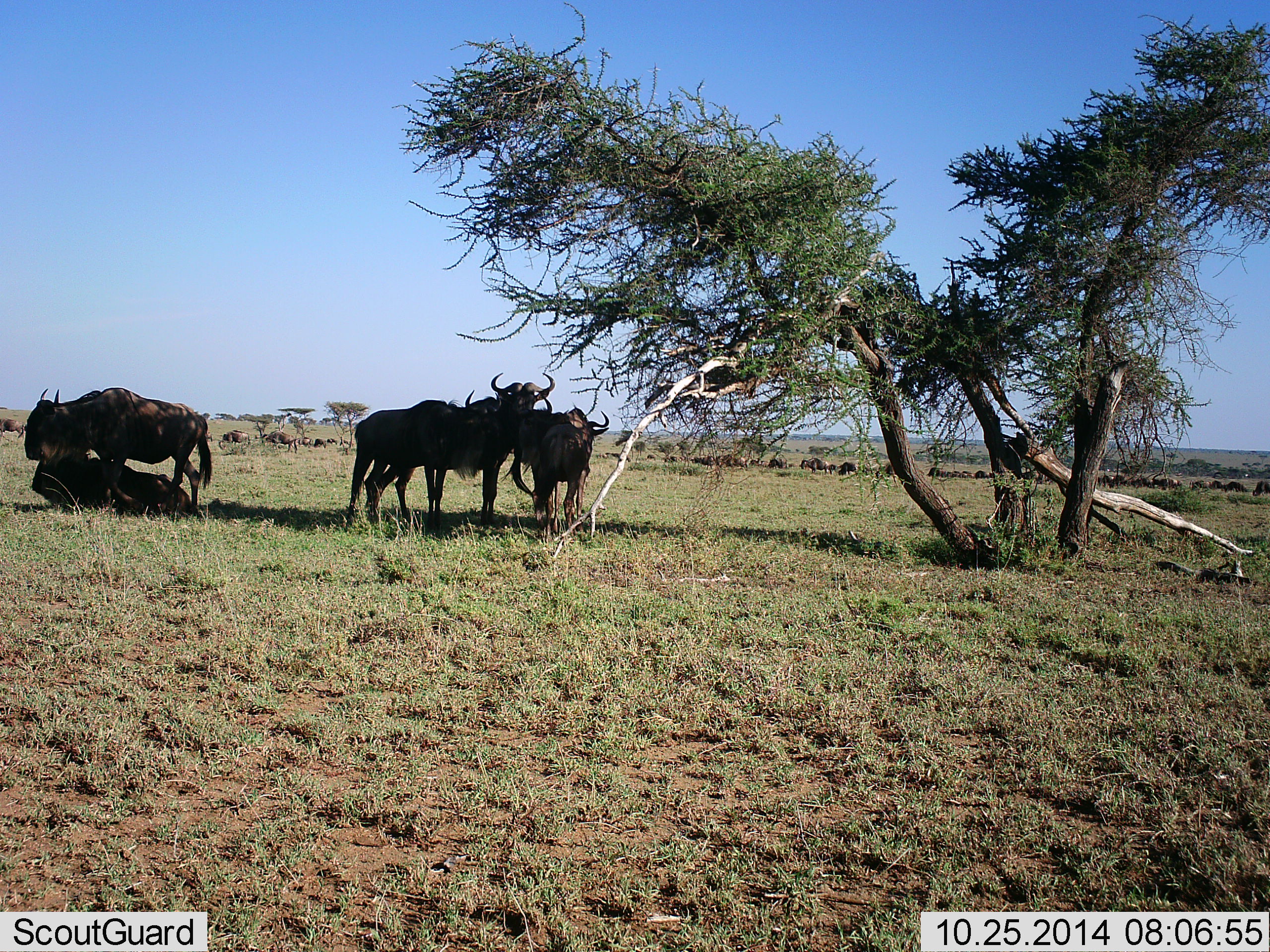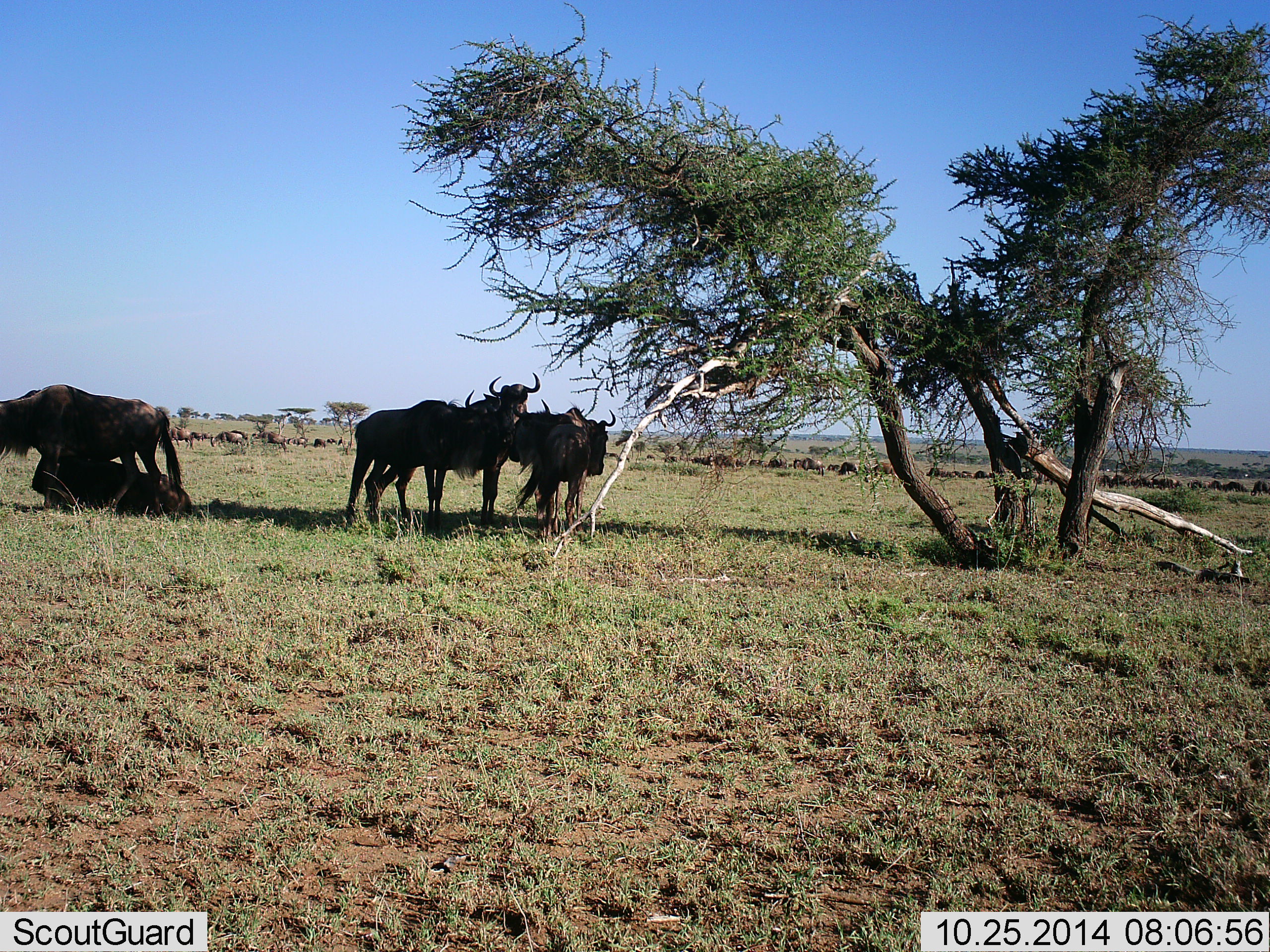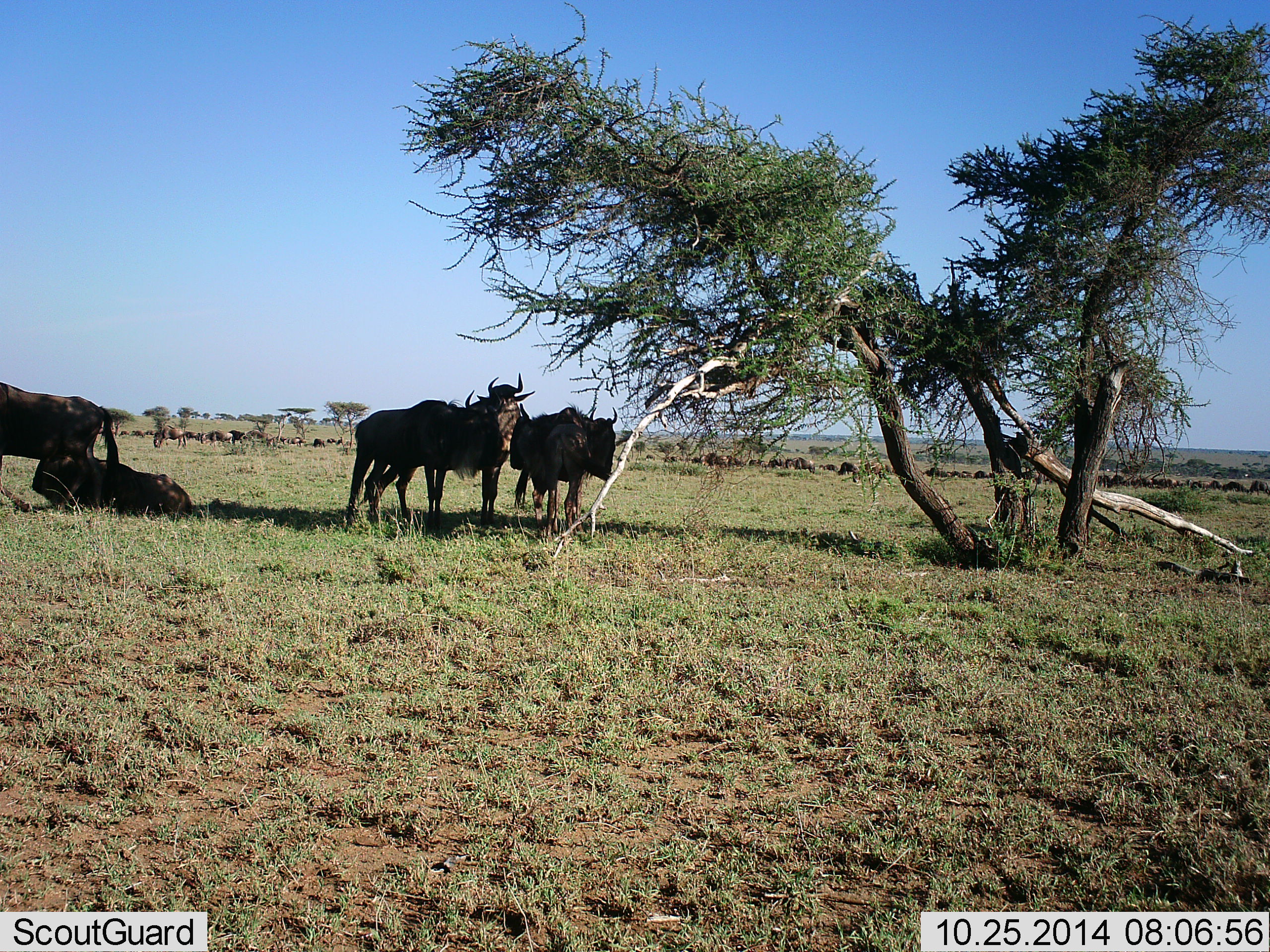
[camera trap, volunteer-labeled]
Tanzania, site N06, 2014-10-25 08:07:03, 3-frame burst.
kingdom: Animalia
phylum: Chordata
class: Mammalia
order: Artiodactyla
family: Bovidae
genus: Connochaetes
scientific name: Connochaetes taurinus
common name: blue wildebeest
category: wildebeest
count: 51+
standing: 90%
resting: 90%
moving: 70%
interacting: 30%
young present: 0%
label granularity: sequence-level